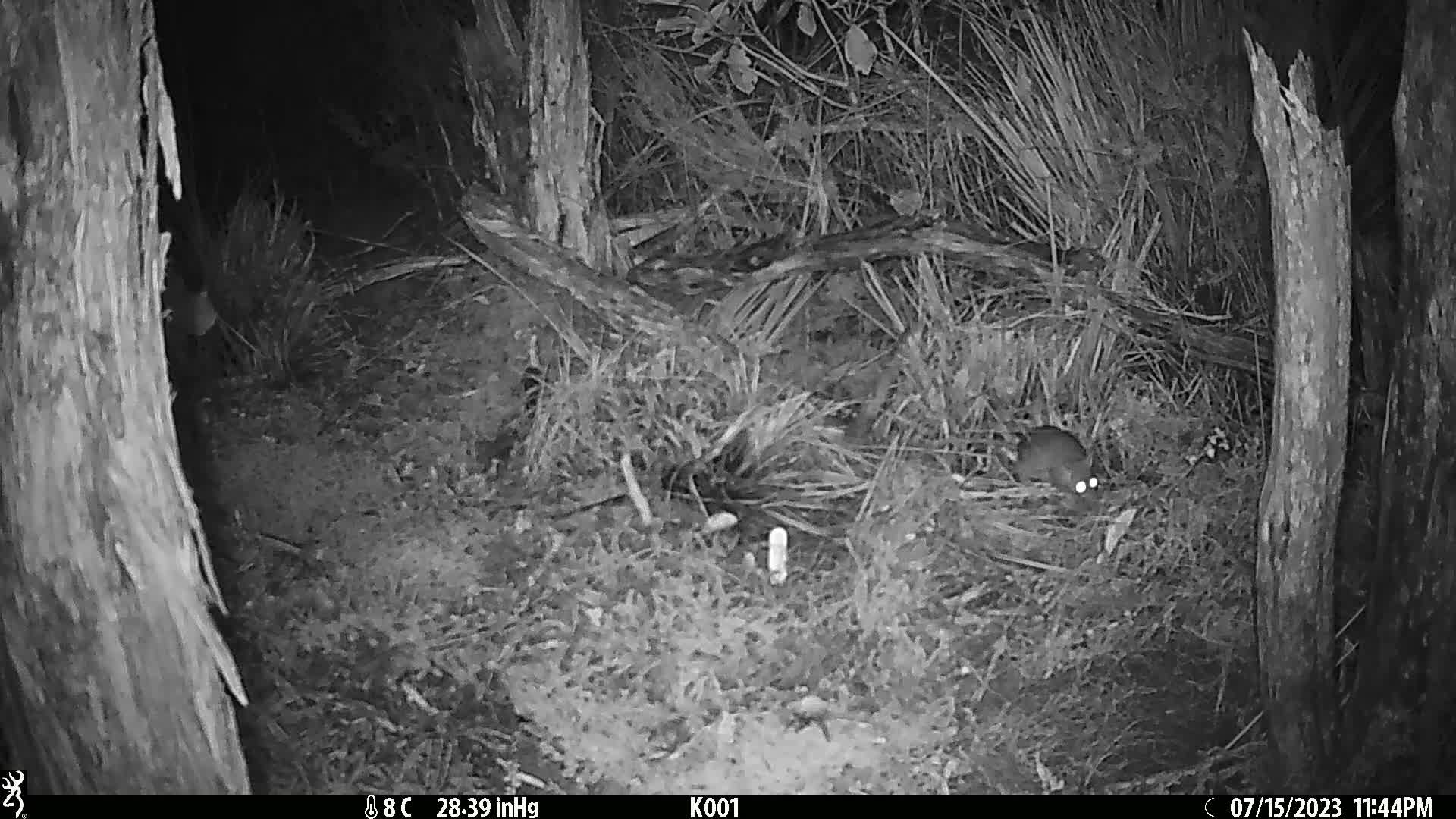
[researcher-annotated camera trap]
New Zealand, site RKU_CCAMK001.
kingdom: Animalia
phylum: Chordata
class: Mammalia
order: Rodentia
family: Muridae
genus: Rattus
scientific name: Rattus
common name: rat